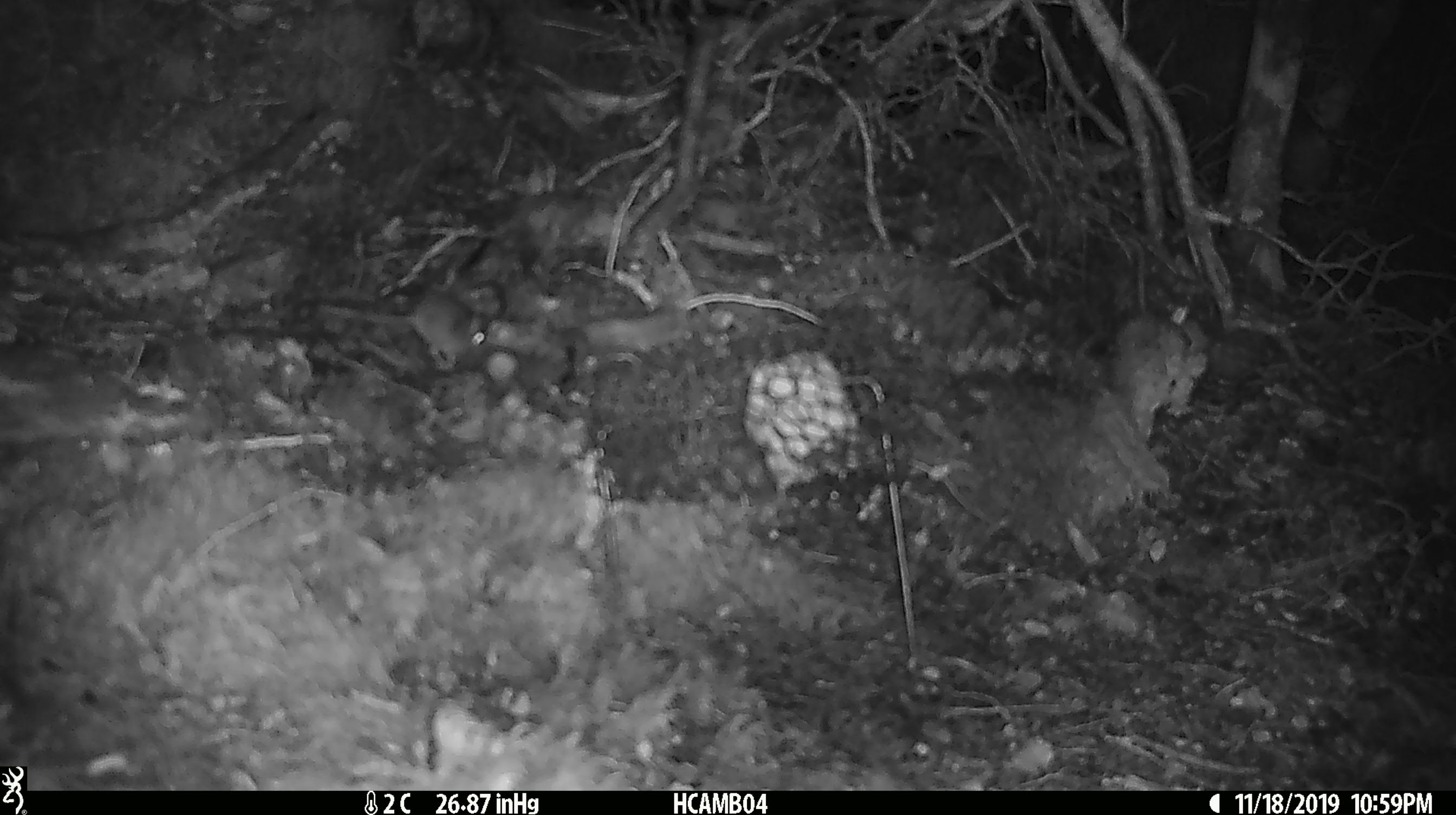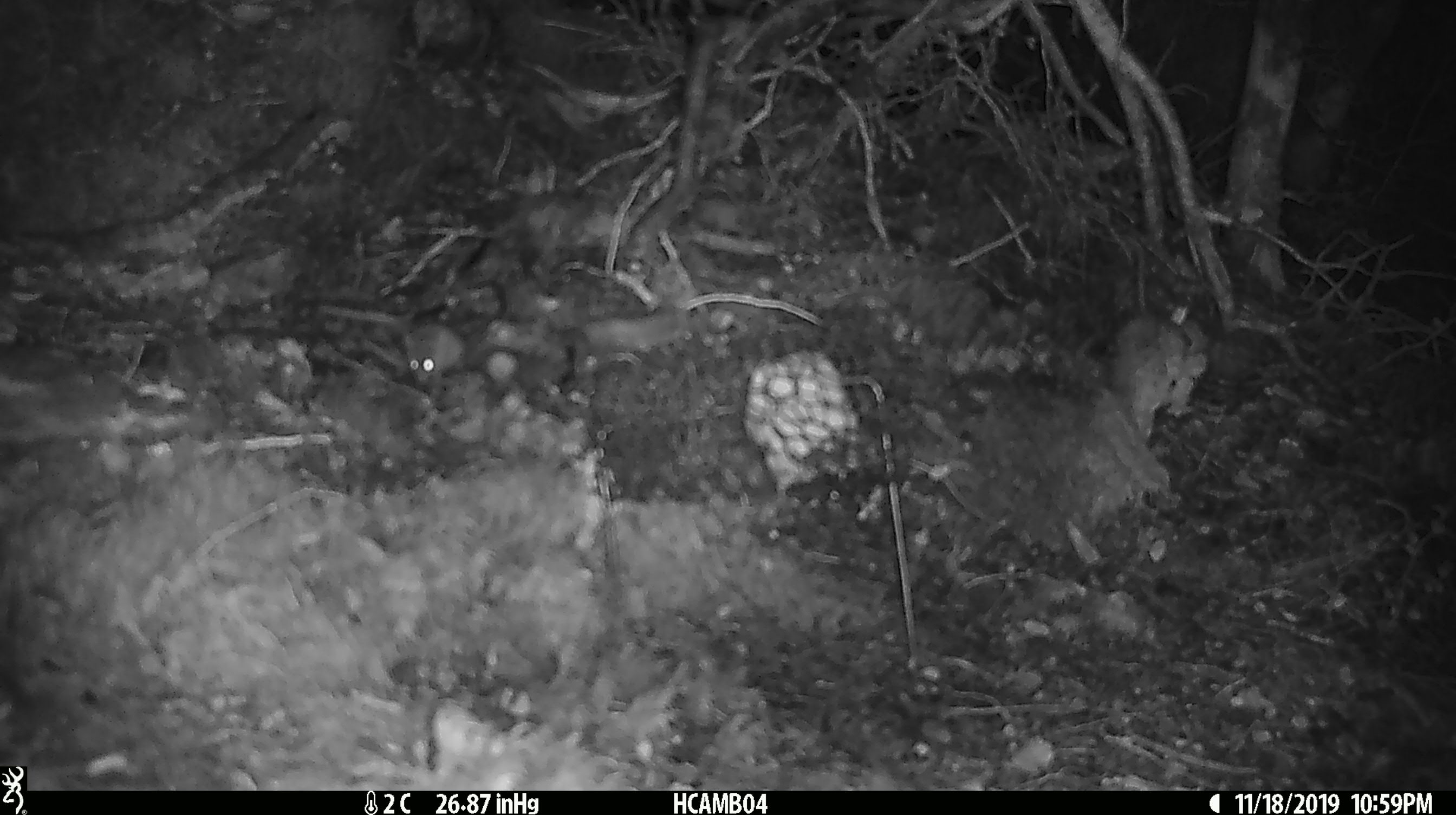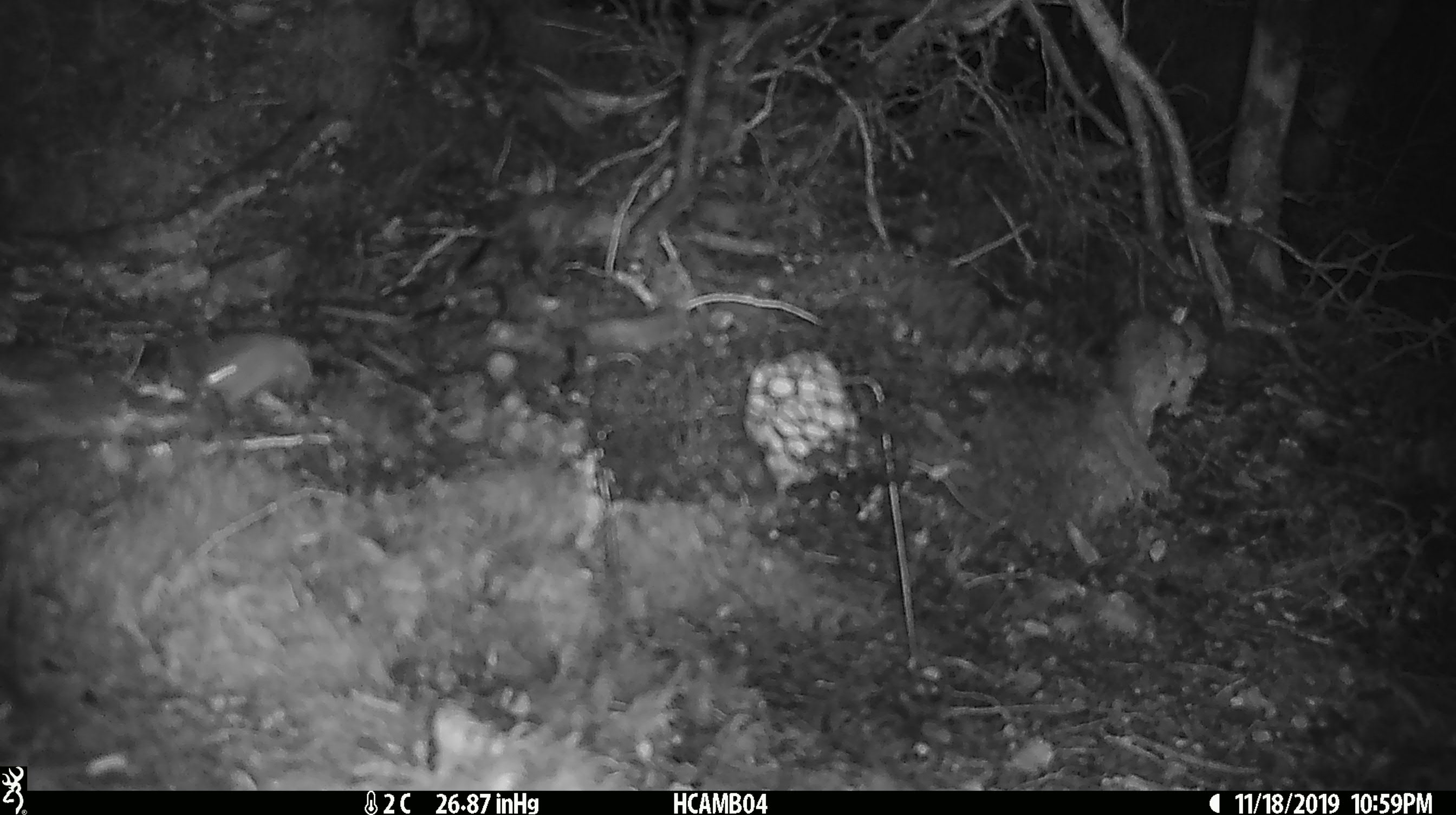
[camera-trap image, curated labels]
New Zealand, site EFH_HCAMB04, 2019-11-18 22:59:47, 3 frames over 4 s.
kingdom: Animalia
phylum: Chordata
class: Mammalia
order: Rodentia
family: Muridae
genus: Mus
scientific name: Mus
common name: mouse